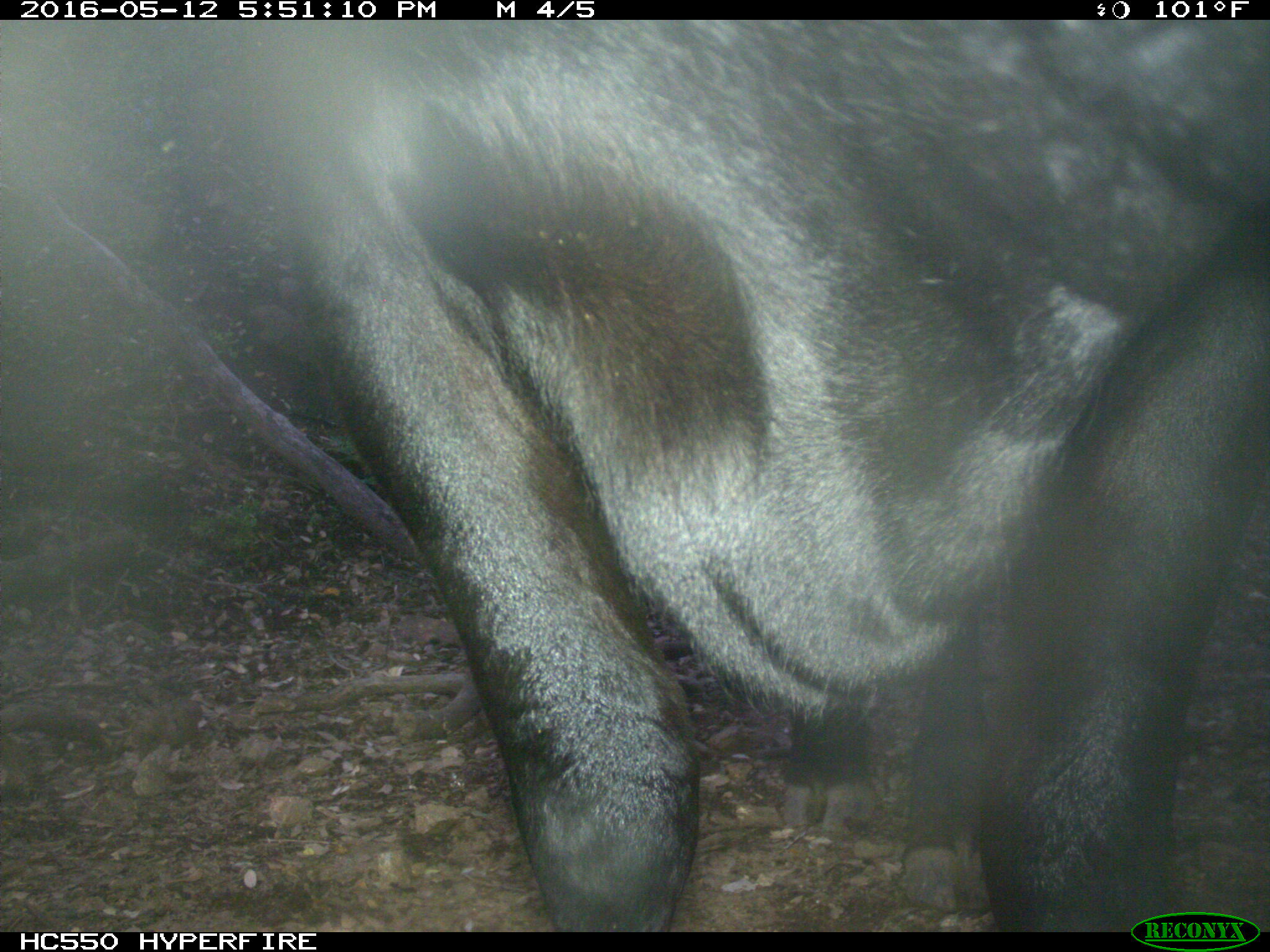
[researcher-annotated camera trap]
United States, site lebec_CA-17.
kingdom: Animalia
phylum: Chordata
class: Mammalia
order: Artiodactyla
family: Bovidae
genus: Bos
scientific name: Bos taurus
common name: domestic cow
Bos taurus (domestic cow).